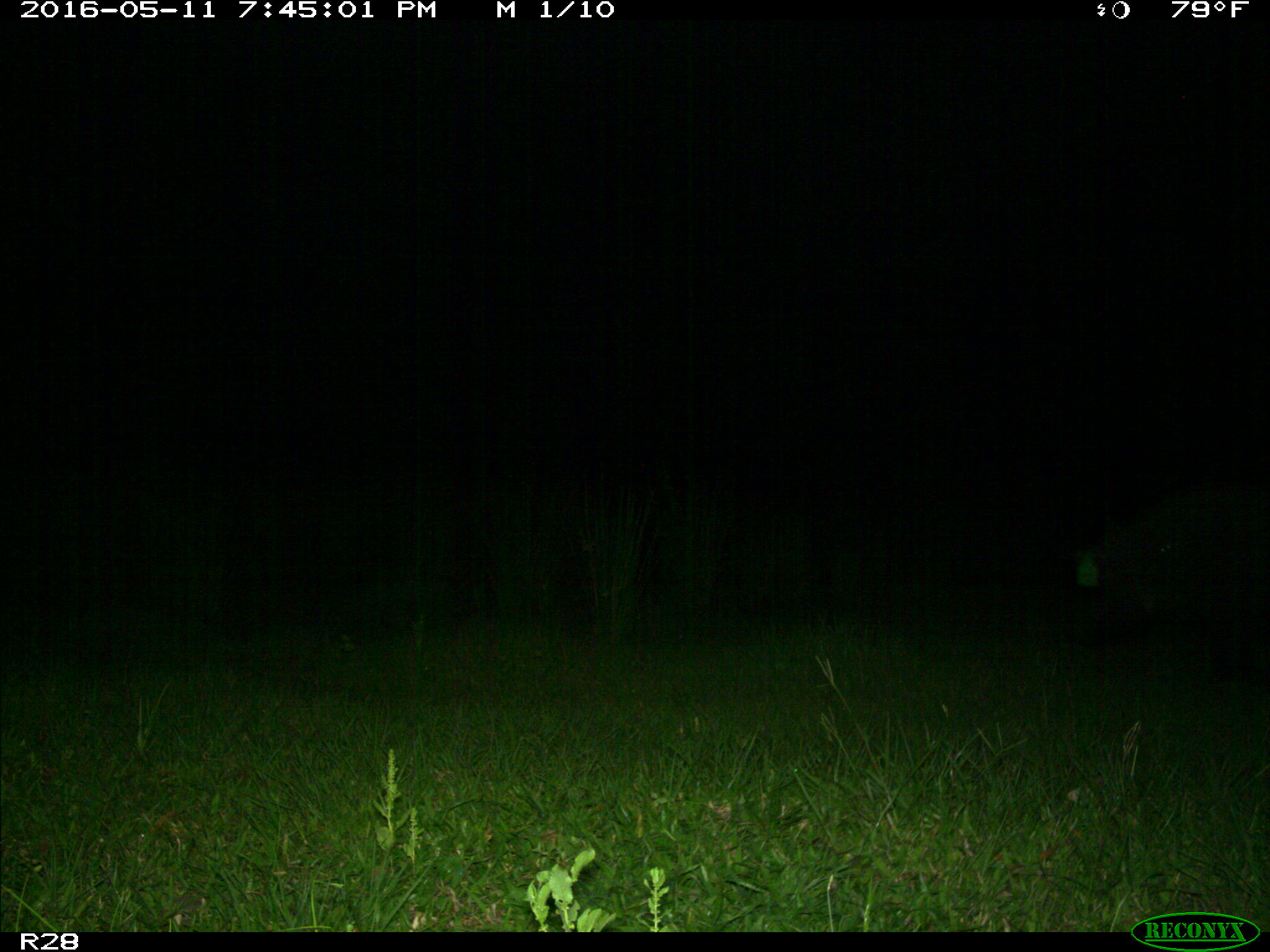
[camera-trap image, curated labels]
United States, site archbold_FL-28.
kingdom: Animalia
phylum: Chordata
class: Mammalia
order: Artiodactyla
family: Suidae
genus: Sus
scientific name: Sus scrofa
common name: wild boar